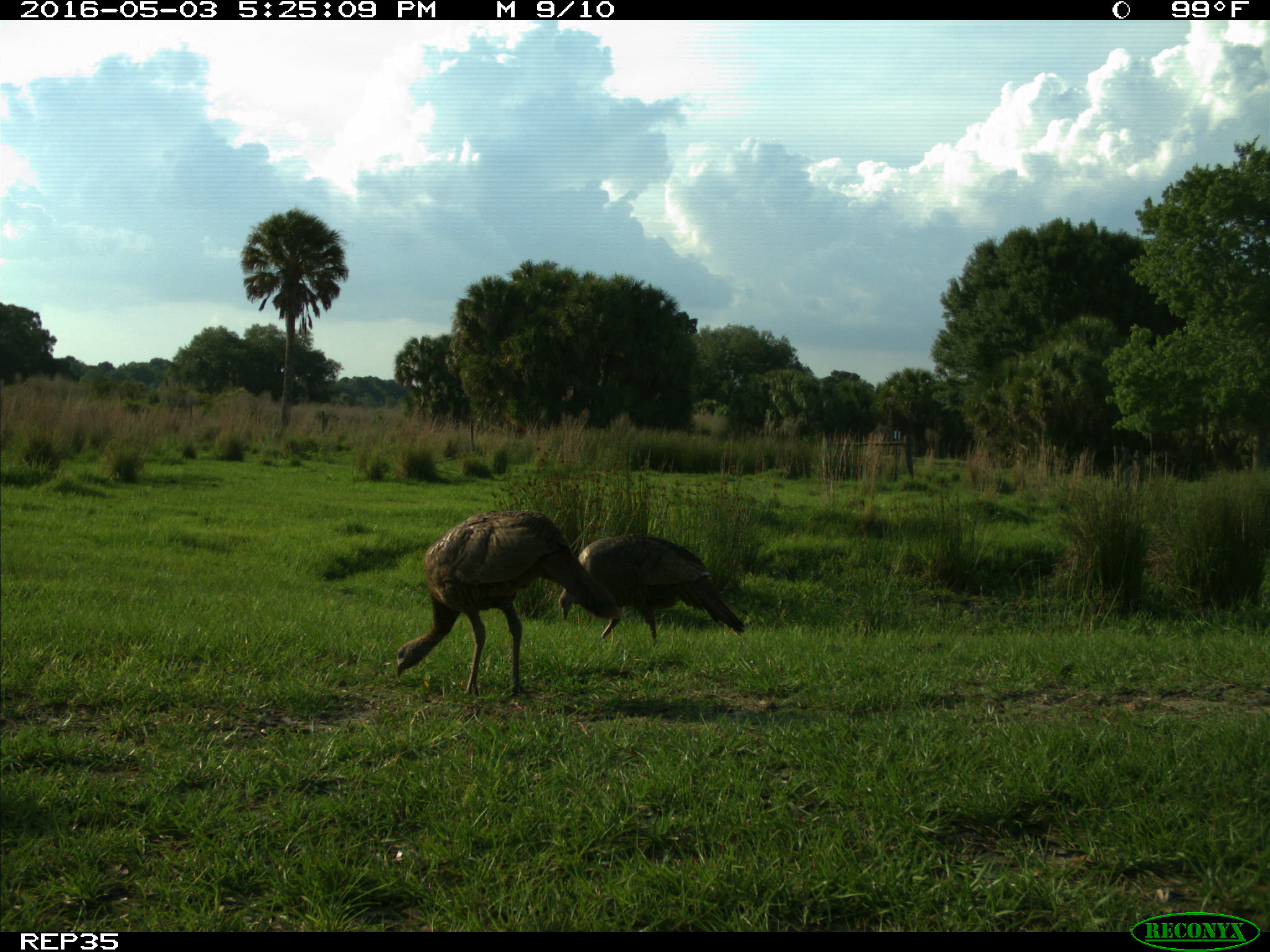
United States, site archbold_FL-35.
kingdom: Animalia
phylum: Chordata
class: Aves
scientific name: Aves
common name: birds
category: unidentified bird